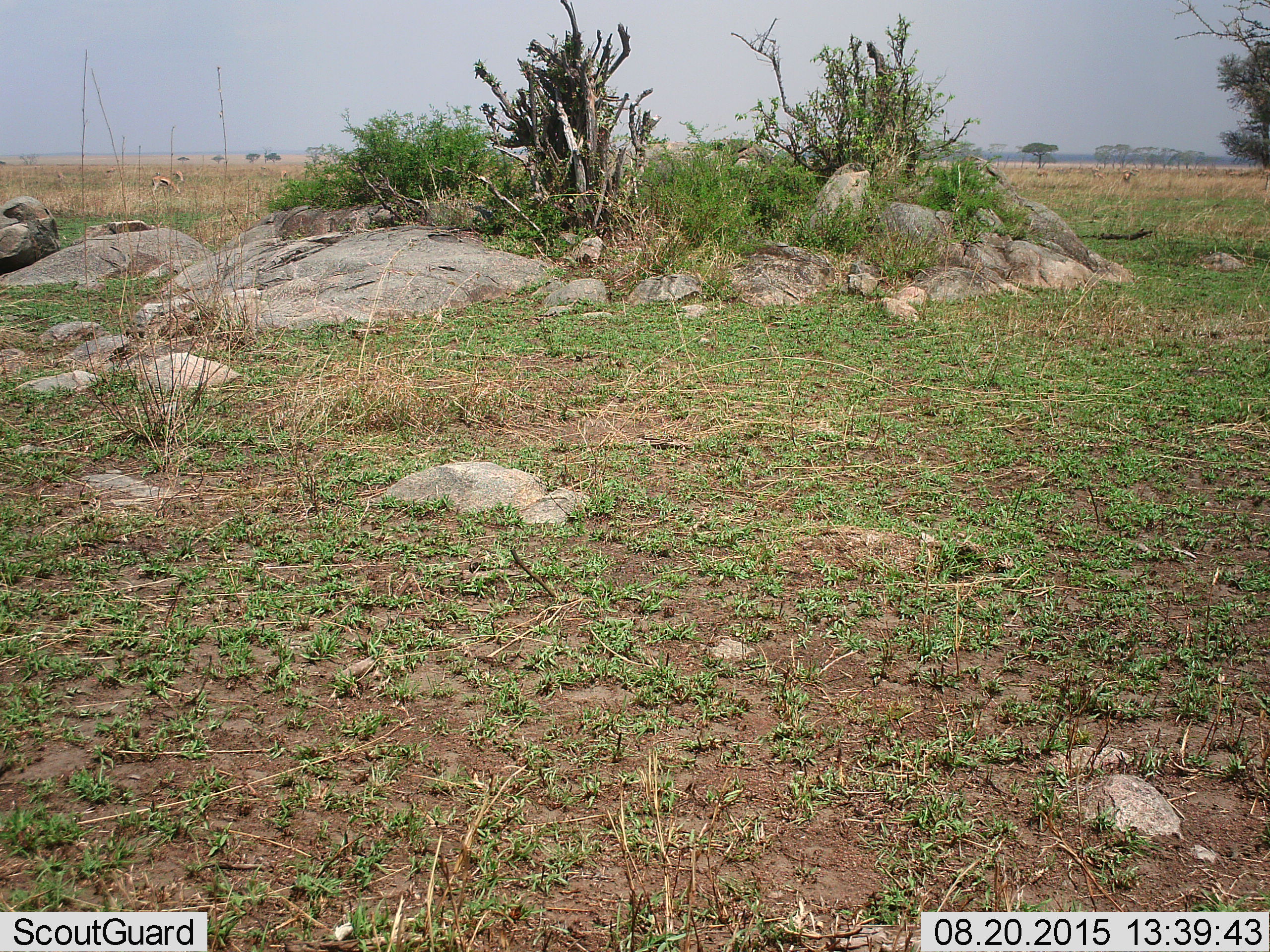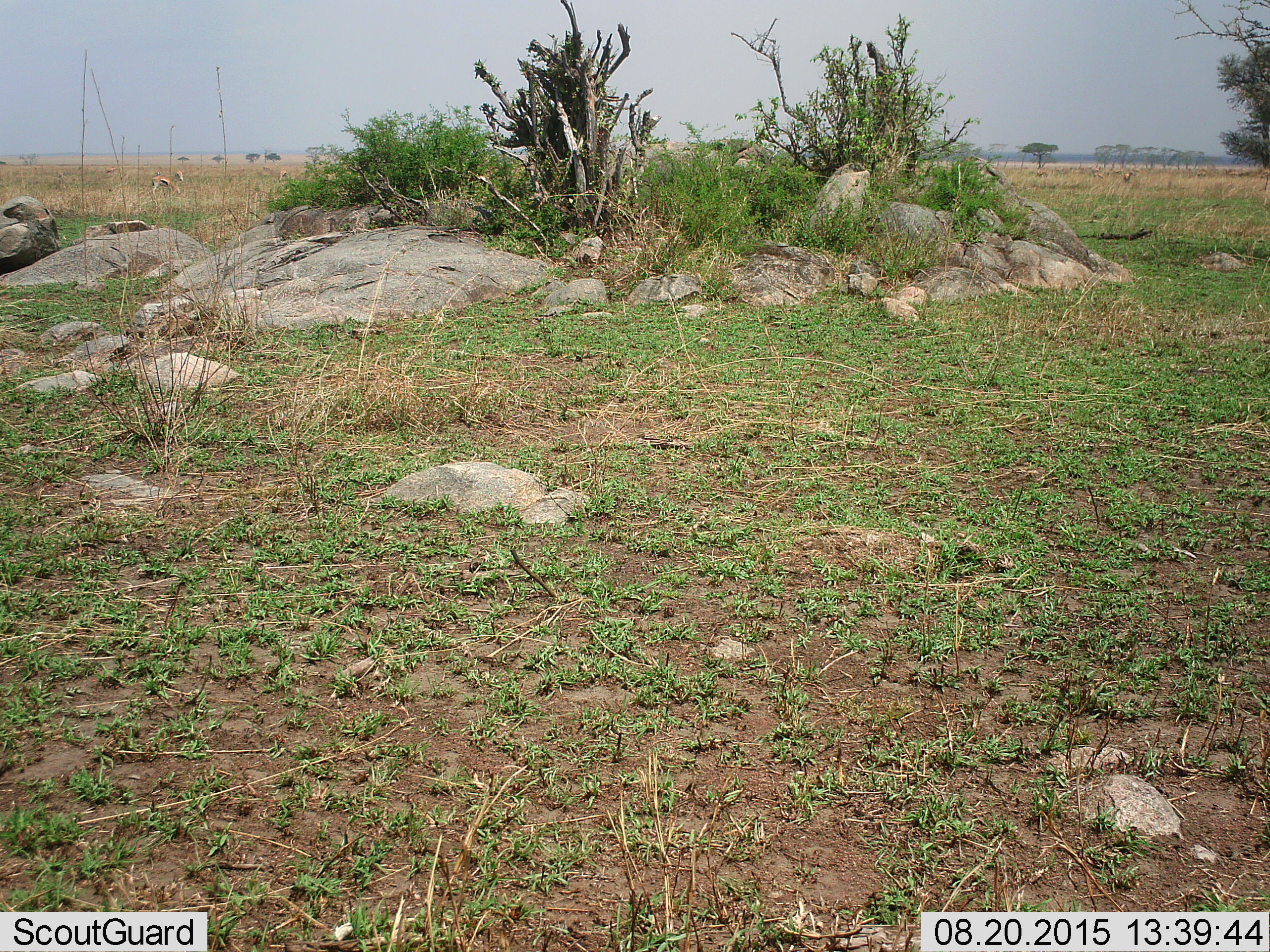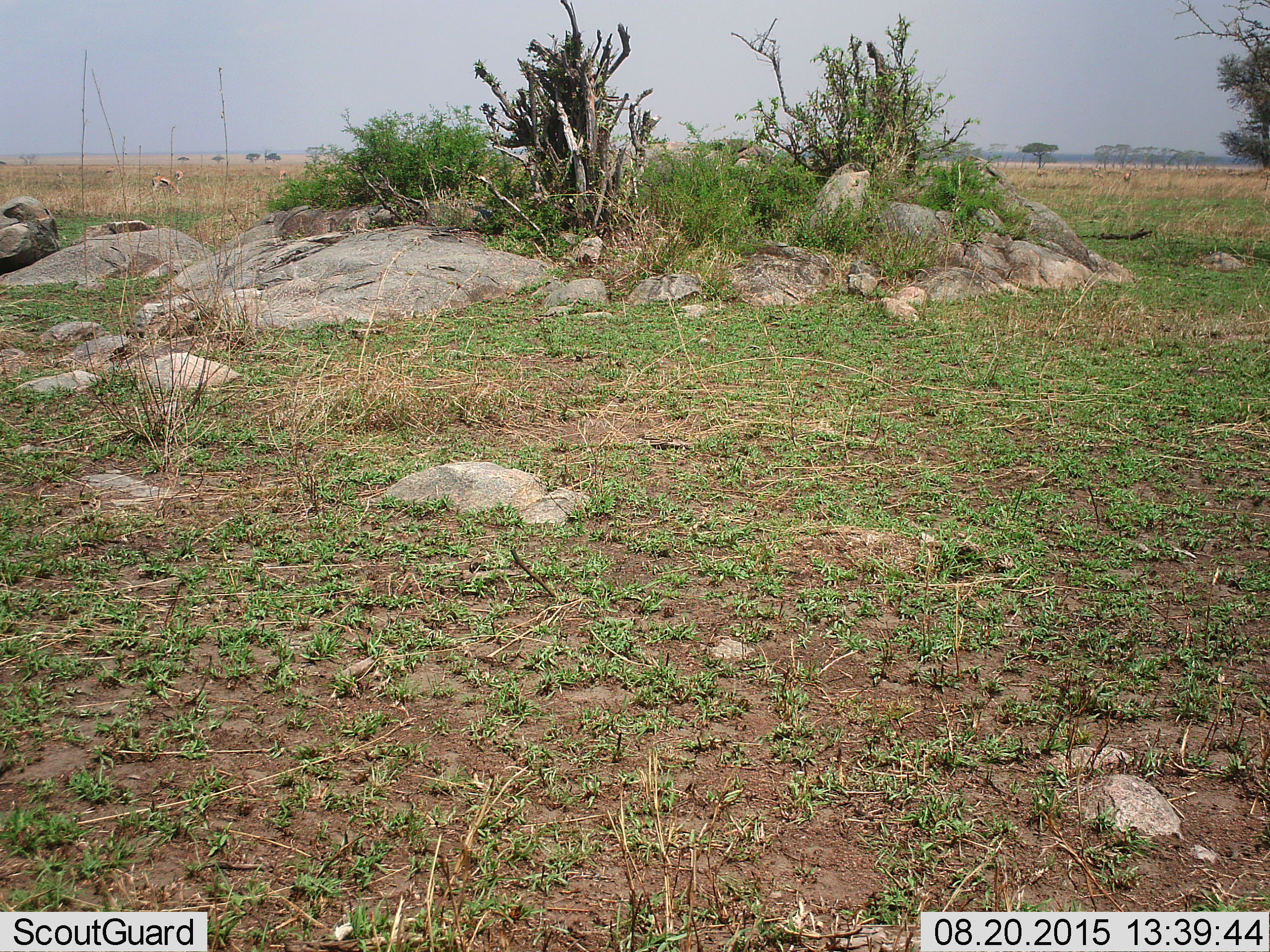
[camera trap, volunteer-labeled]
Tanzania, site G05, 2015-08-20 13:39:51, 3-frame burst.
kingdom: Animalia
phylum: Chordata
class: Mammalia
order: Artiodactyla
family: Bovidae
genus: Eudorcas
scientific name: Eudorcas thomsonii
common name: thomson's gazelle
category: gazellethomsons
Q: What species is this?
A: Gazellethomsons (thomson's gazelle) (Eudorcas thomsonii).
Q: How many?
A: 10.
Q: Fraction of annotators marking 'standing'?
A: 62%.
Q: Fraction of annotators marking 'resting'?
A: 0%.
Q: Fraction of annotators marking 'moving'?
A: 25%.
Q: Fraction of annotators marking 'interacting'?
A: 0%.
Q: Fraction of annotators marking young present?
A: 0%.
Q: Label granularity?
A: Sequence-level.